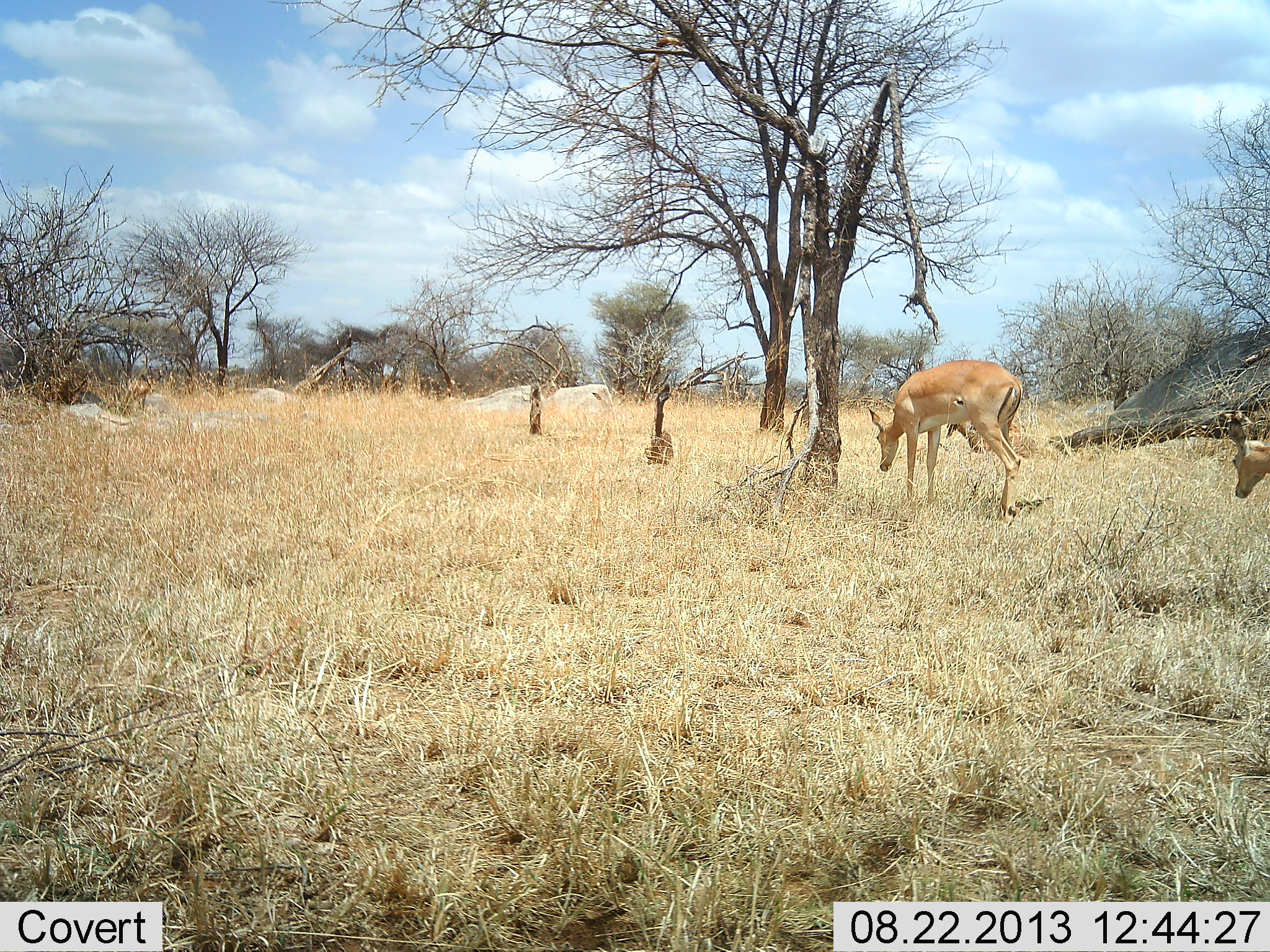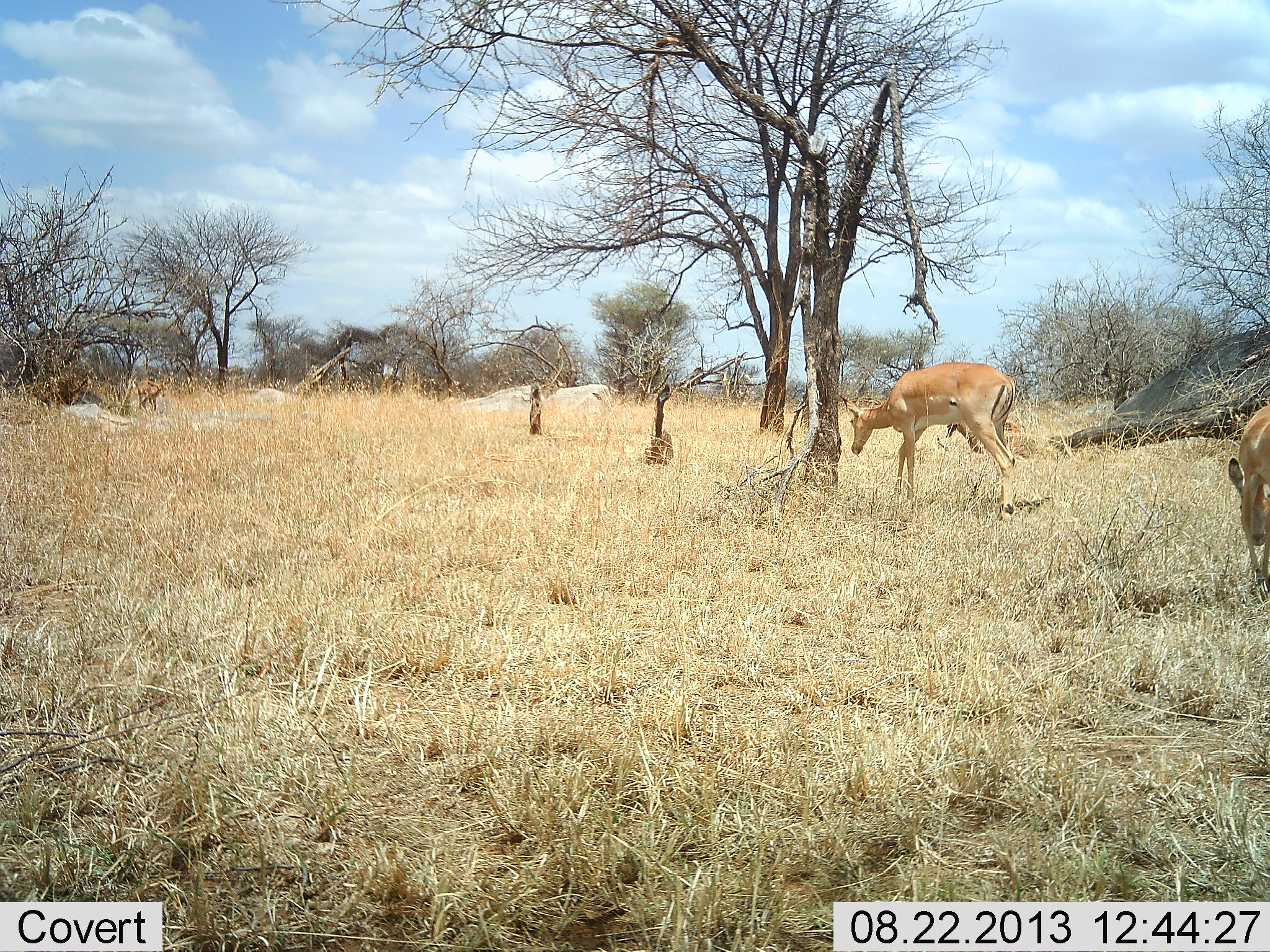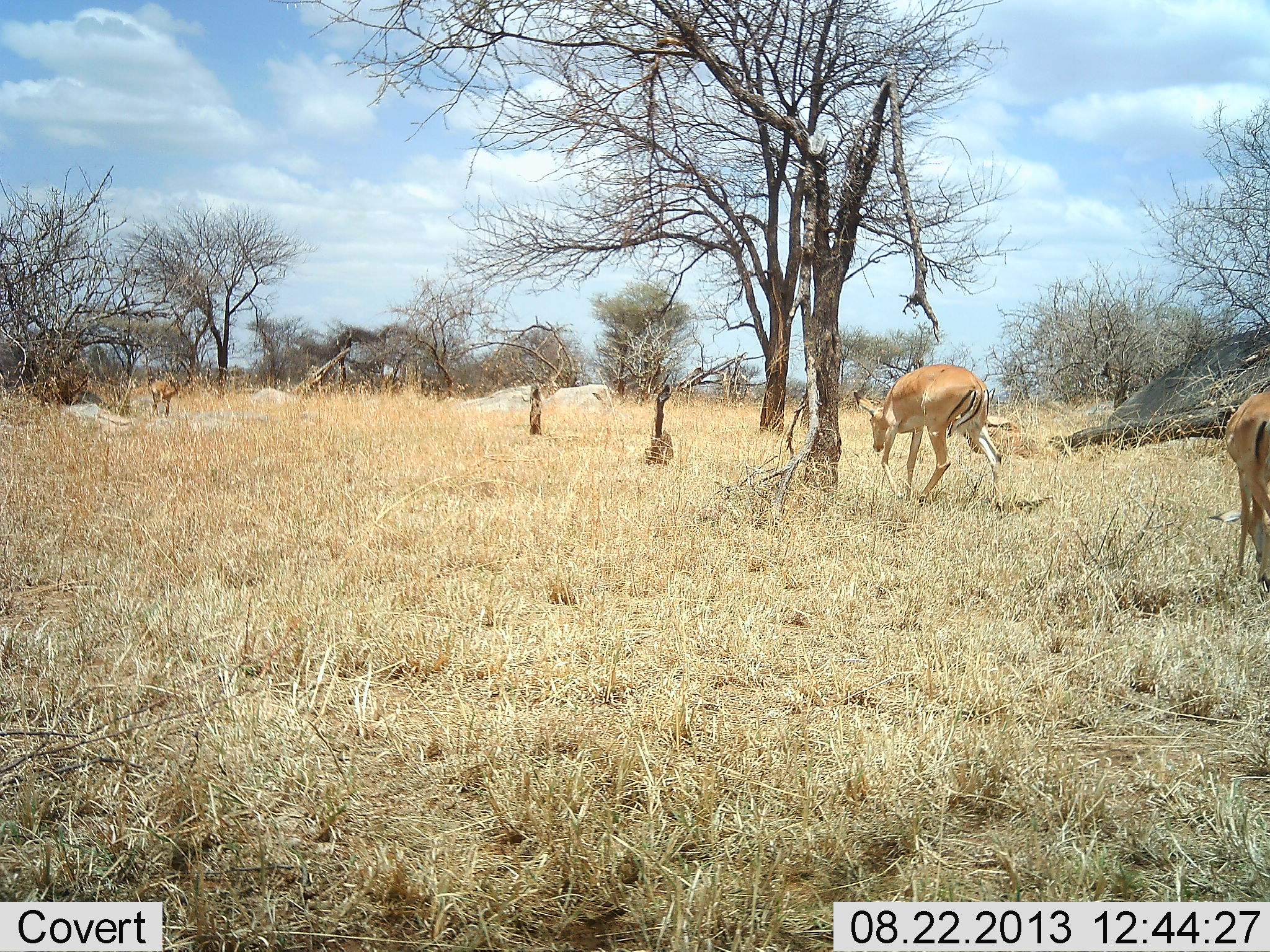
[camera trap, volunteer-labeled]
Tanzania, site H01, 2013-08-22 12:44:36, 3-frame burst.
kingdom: Animalia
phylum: Chordata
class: Mammalia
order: Artiodactyla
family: Bovidae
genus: Aepyceros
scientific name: Aepyceros melampus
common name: impala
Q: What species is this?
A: Impala (Aepyceros melampus).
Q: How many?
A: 3.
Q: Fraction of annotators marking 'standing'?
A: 30%.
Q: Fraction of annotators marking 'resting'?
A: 0%.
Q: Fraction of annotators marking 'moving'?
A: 60%.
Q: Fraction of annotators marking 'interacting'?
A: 0%.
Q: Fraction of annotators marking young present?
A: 0%.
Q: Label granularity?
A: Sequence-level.